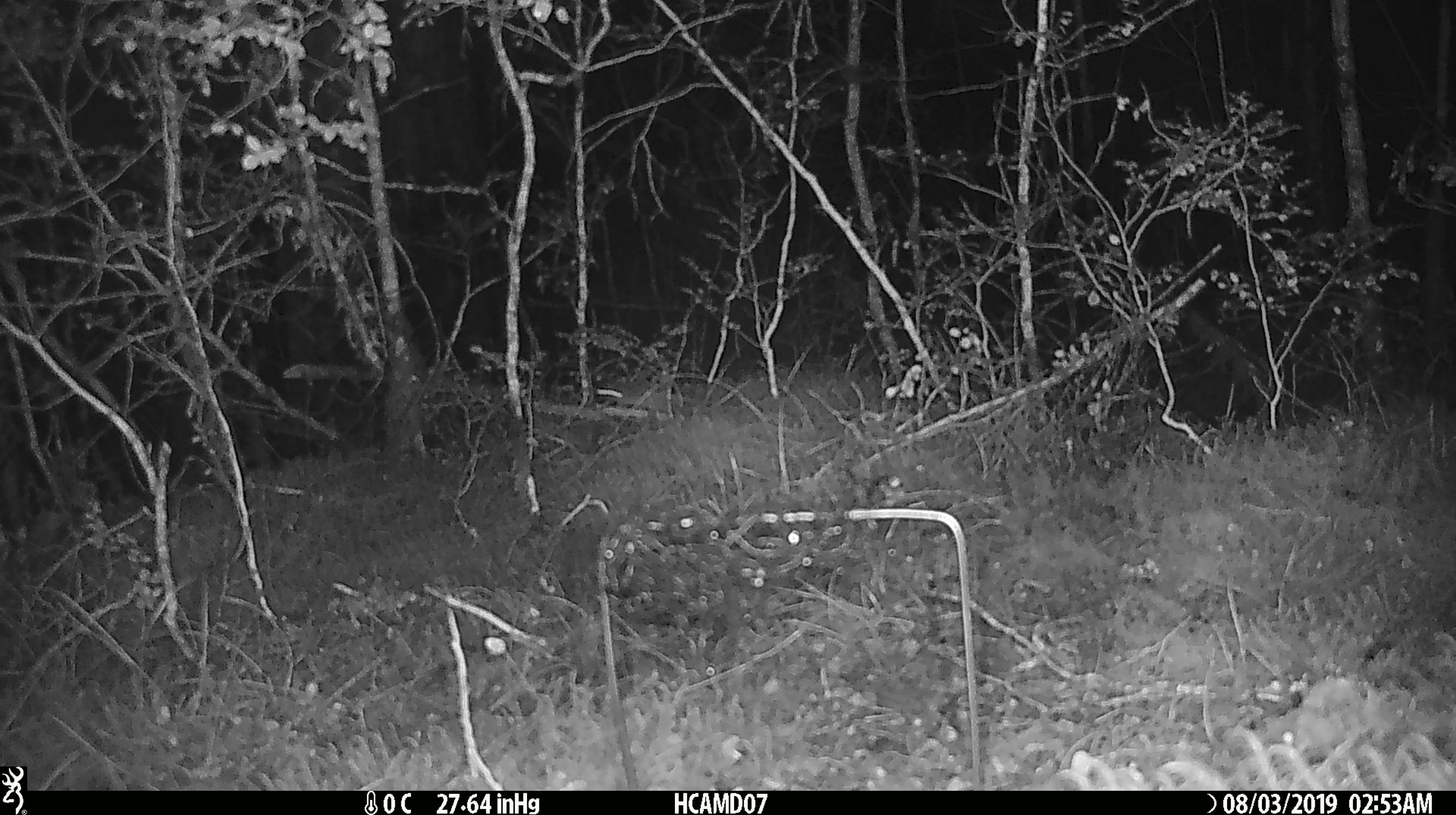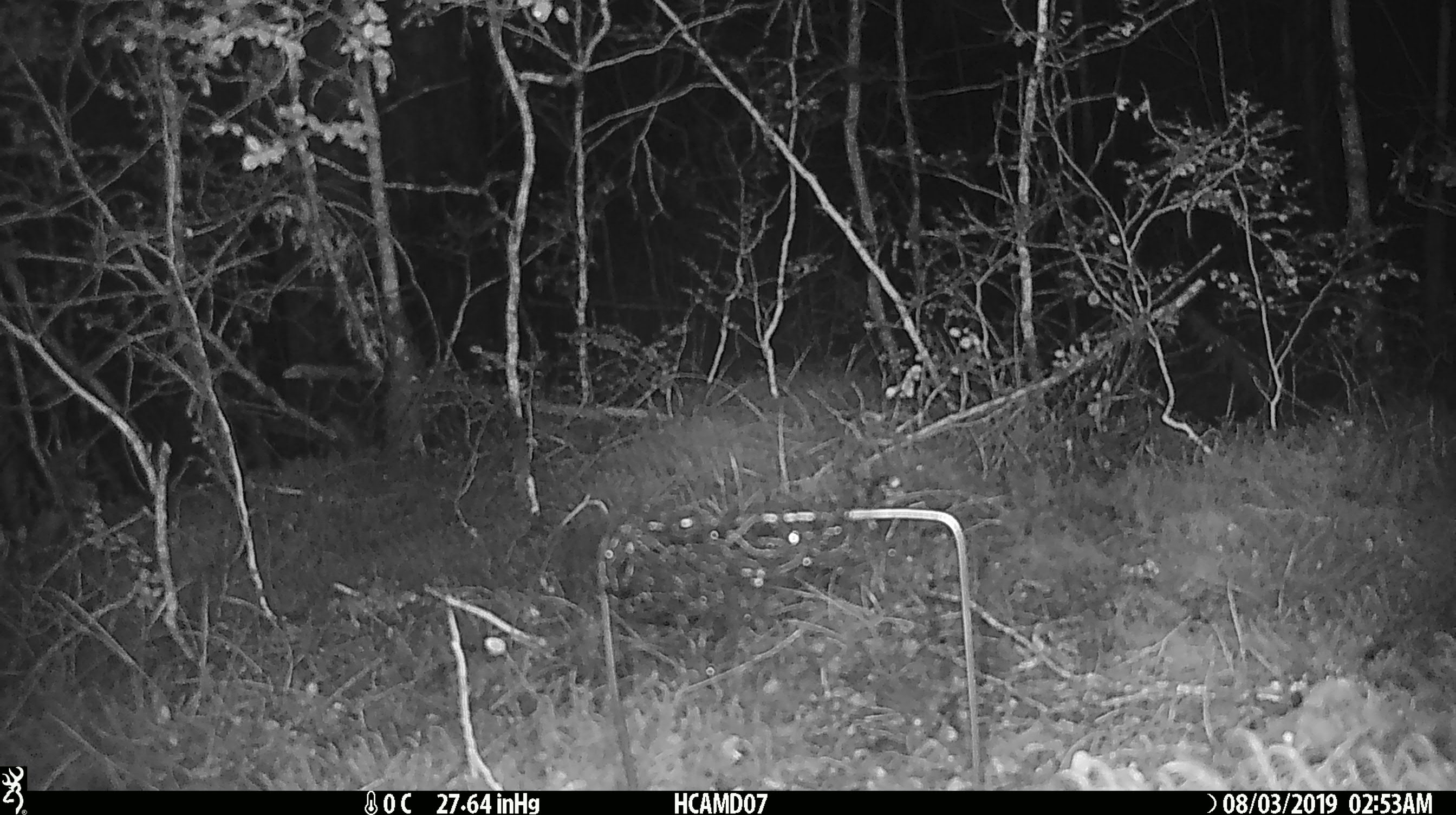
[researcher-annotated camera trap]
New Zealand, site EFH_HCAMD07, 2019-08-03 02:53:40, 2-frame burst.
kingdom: Animalia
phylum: Chordata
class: Mammalia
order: Rodentia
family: Muridae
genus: Mus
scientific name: Mus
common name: mouse